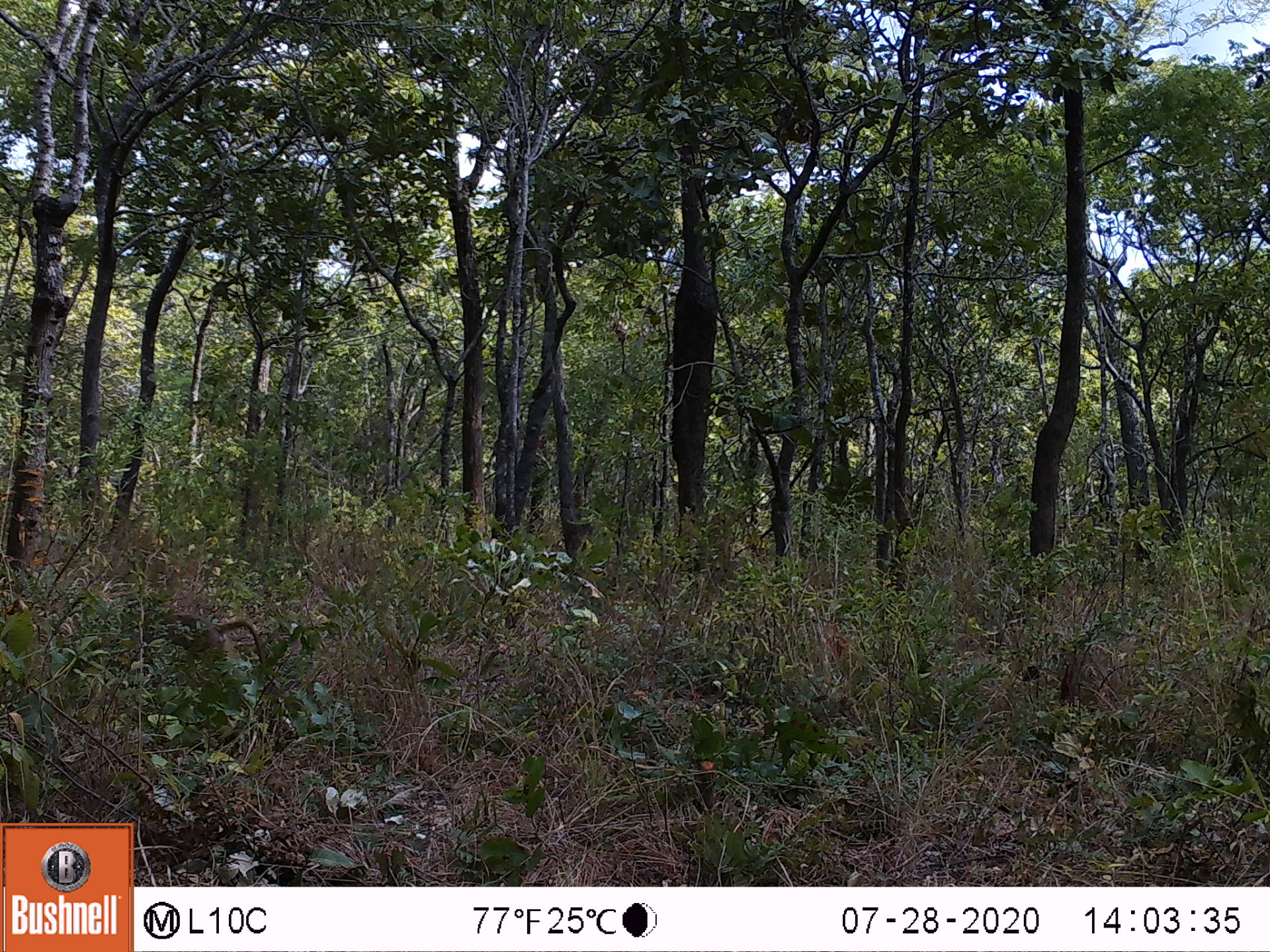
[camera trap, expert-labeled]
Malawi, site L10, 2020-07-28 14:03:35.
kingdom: Animalia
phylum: Chordata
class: Mammalia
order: Primates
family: Cercopithecidae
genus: Papio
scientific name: Papio cynocephalus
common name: yellow baboon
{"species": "yellow baboon (Papio cynocephalus)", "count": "1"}